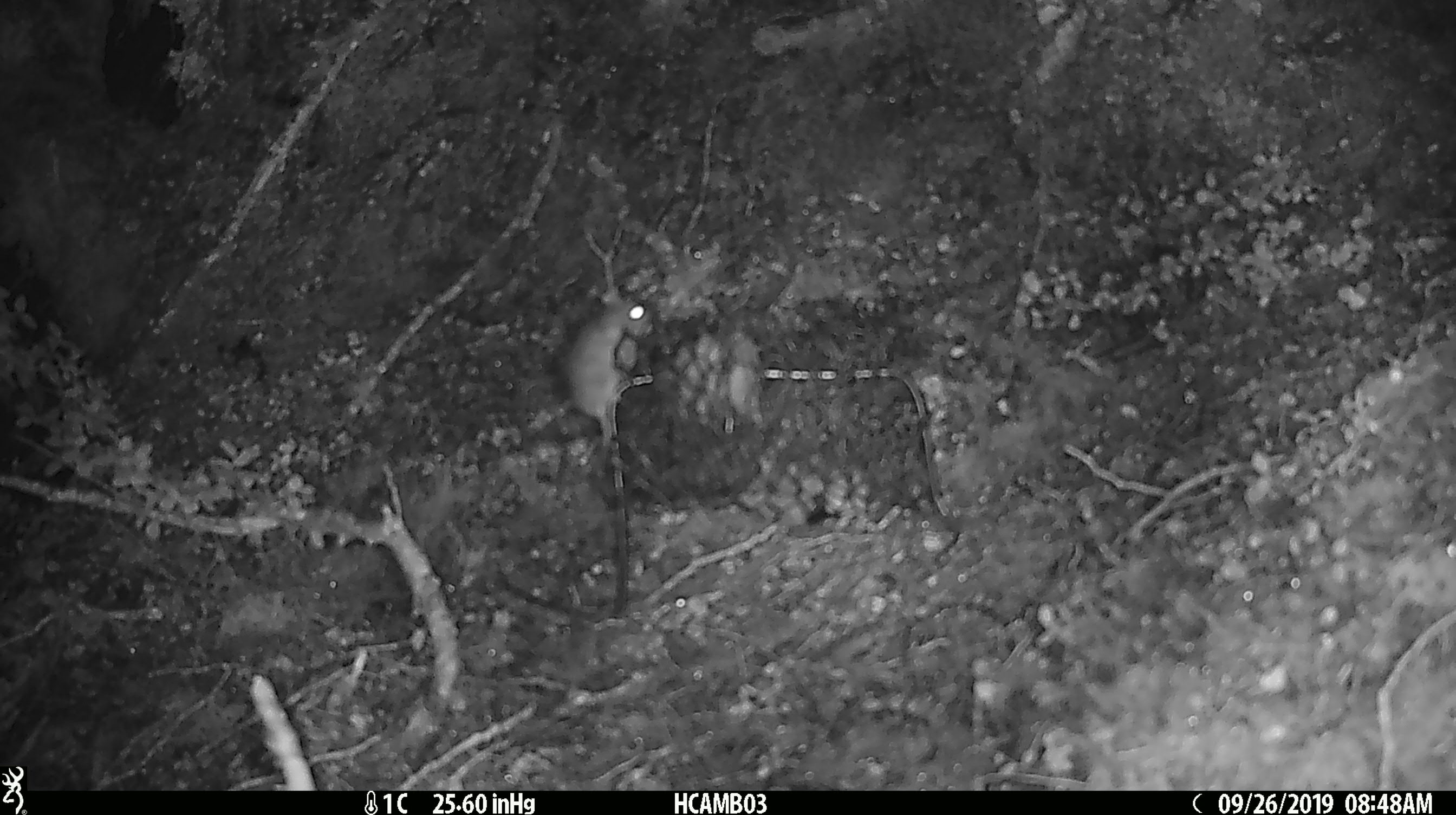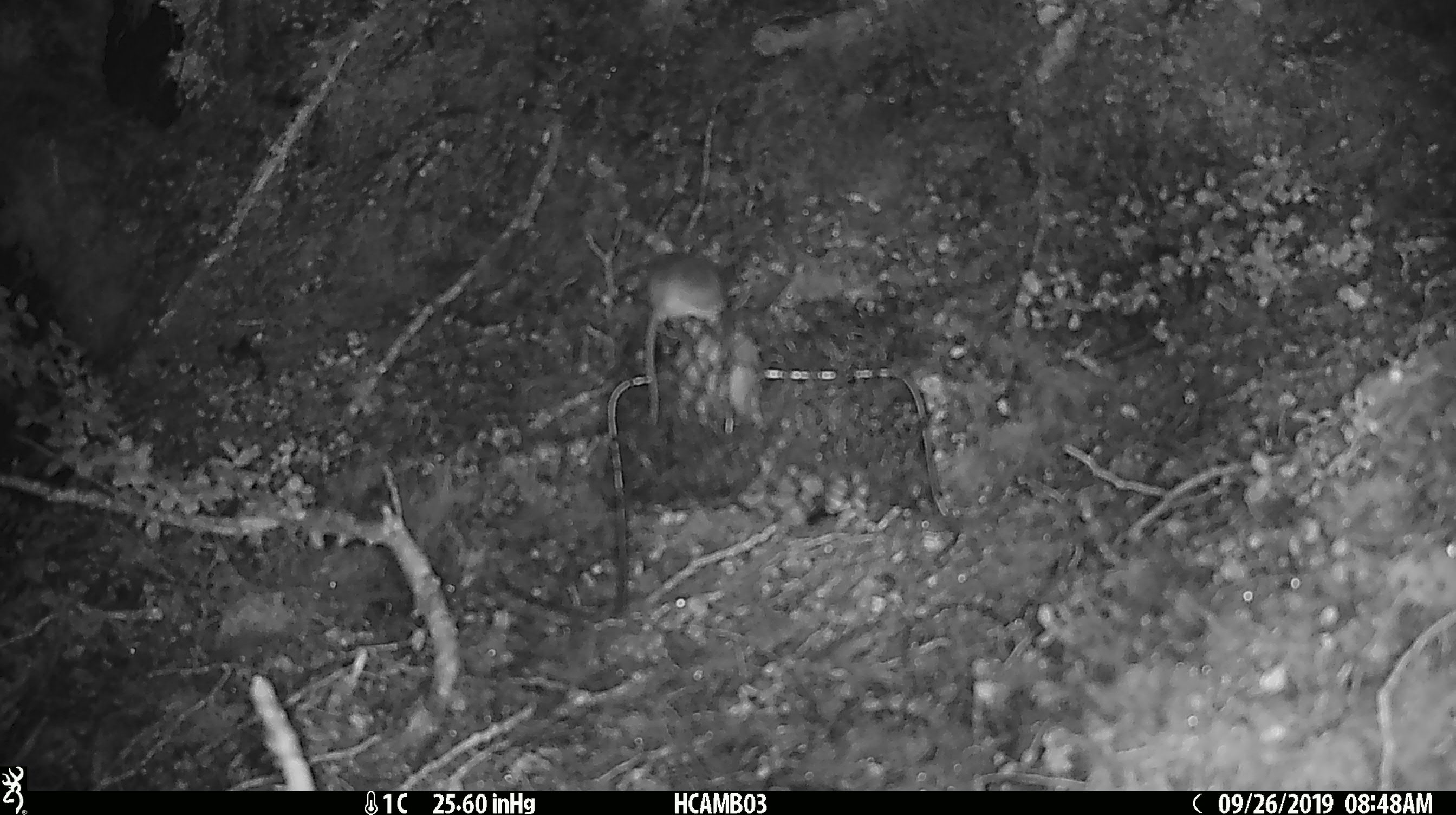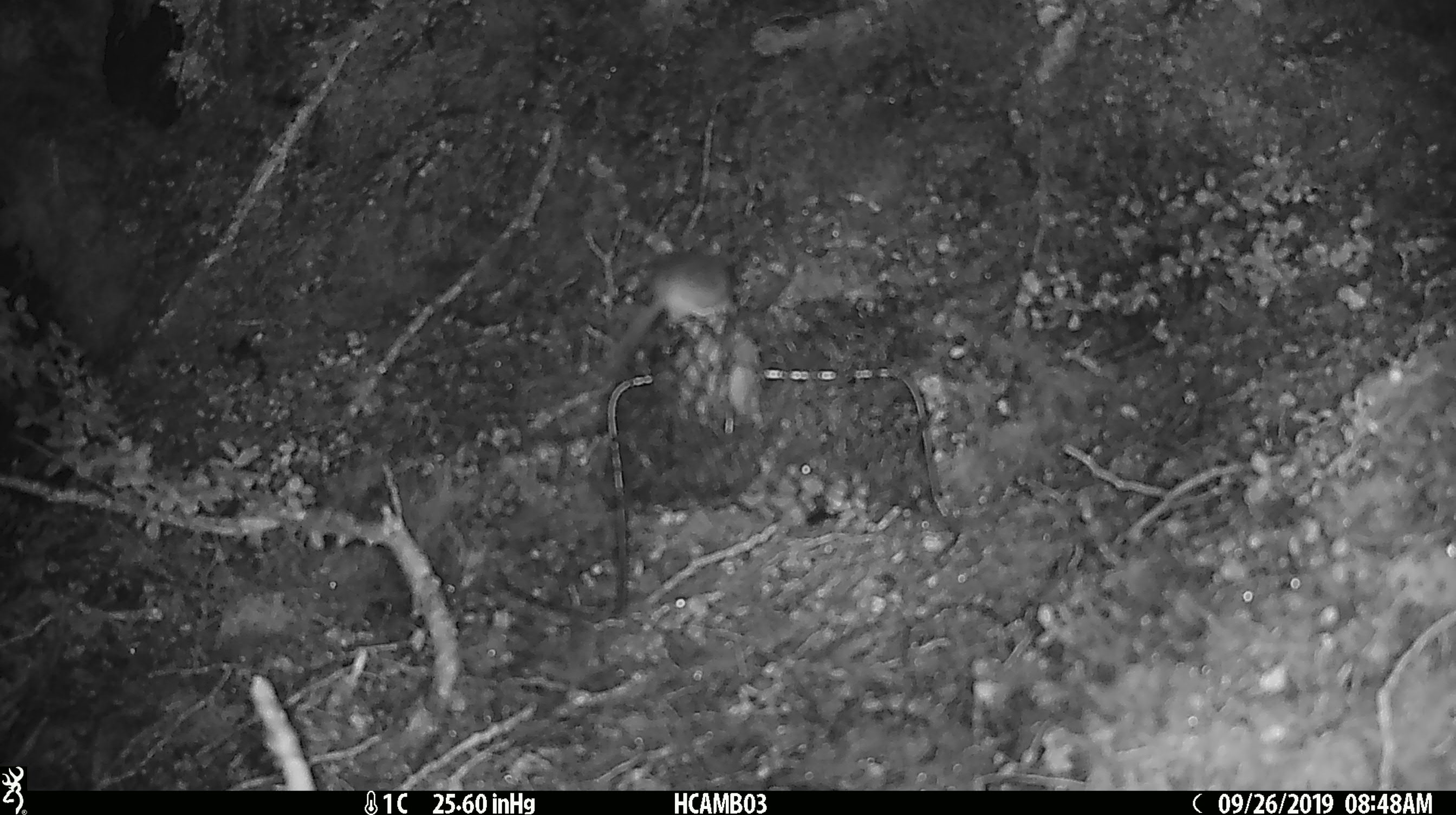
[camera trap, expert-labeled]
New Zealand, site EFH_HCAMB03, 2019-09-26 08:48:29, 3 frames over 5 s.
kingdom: Animalia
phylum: Chordata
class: Mammalia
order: Rodentia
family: Muridae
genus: Mus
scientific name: Mus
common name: mouse